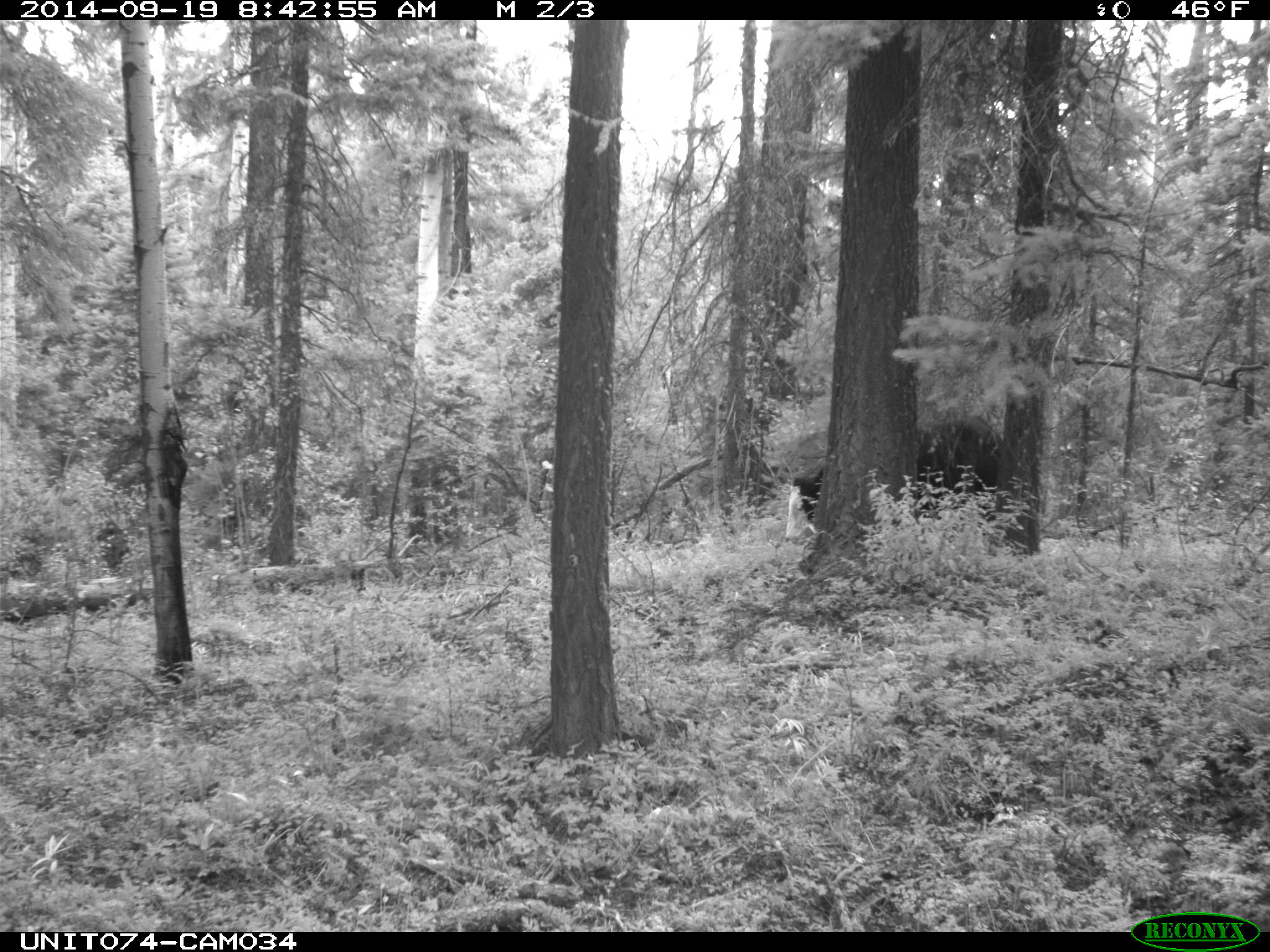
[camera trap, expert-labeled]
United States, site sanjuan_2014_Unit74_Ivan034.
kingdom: Animalia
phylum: Chordata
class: Mammalia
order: Artiodactyla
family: Bovidae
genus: Bos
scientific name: Bos taurus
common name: domestic cow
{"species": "Bos taurus (domestic cow)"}